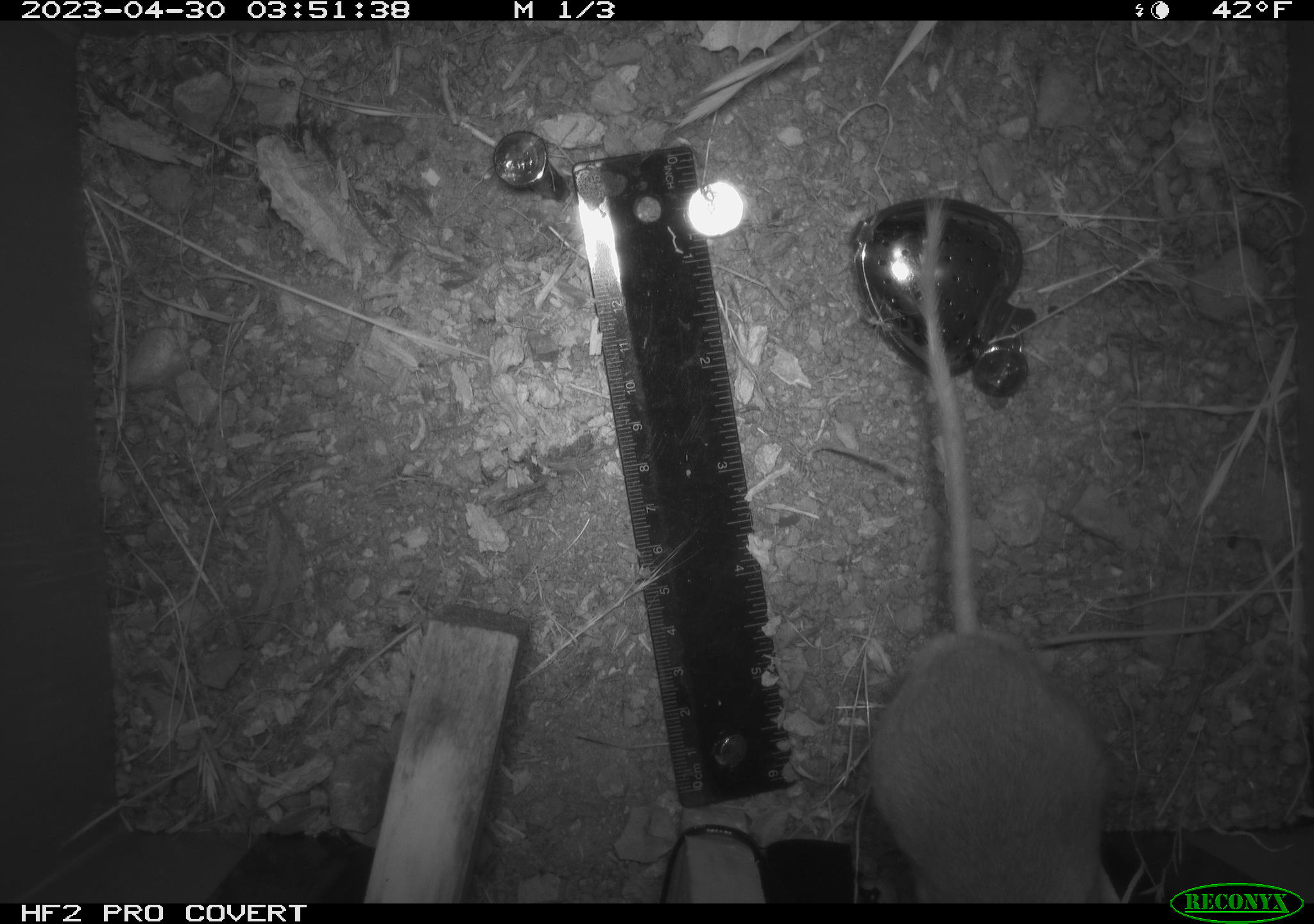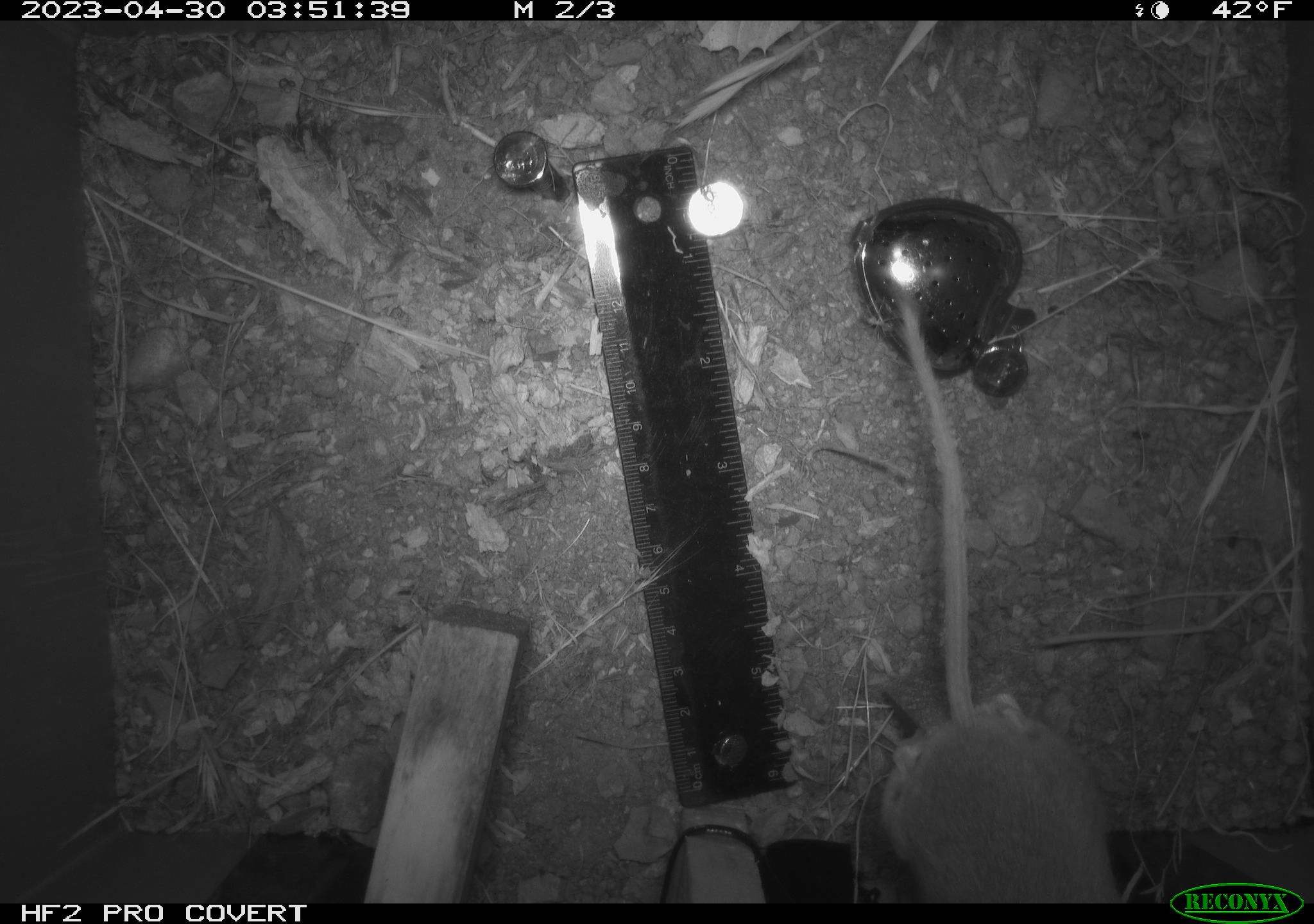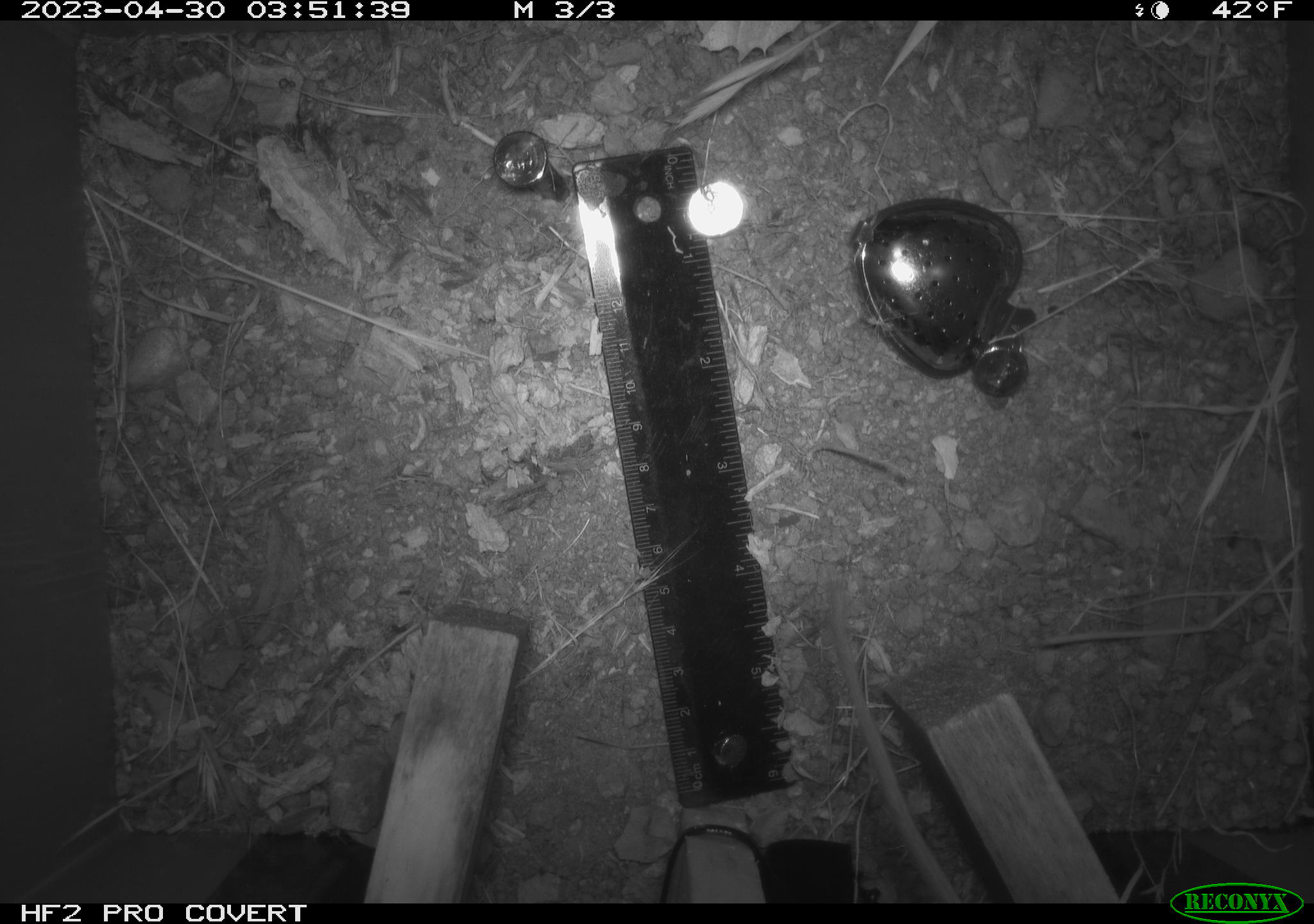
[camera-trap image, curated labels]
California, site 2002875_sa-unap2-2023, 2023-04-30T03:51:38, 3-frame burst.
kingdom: Animalia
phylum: Chordata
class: Mammalia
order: Rodentia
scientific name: Rodentia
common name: mouse species